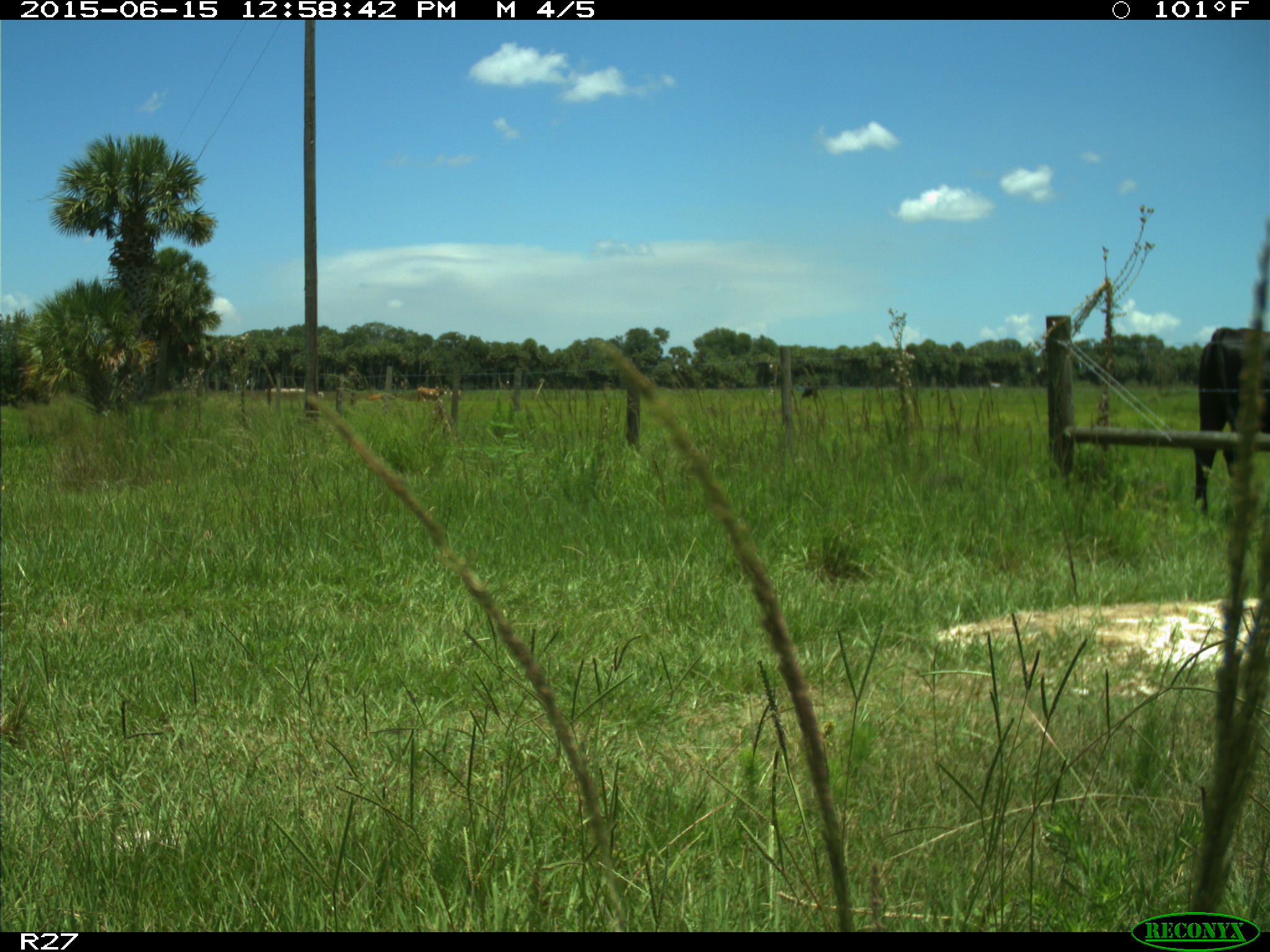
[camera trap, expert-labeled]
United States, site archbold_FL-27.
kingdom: Animalia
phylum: Chordata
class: Mammalia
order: Artiodactyla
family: Bovidae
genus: Bos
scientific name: Bos taurus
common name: domestic cow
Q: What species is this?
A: Bos taurus (domestic cow).